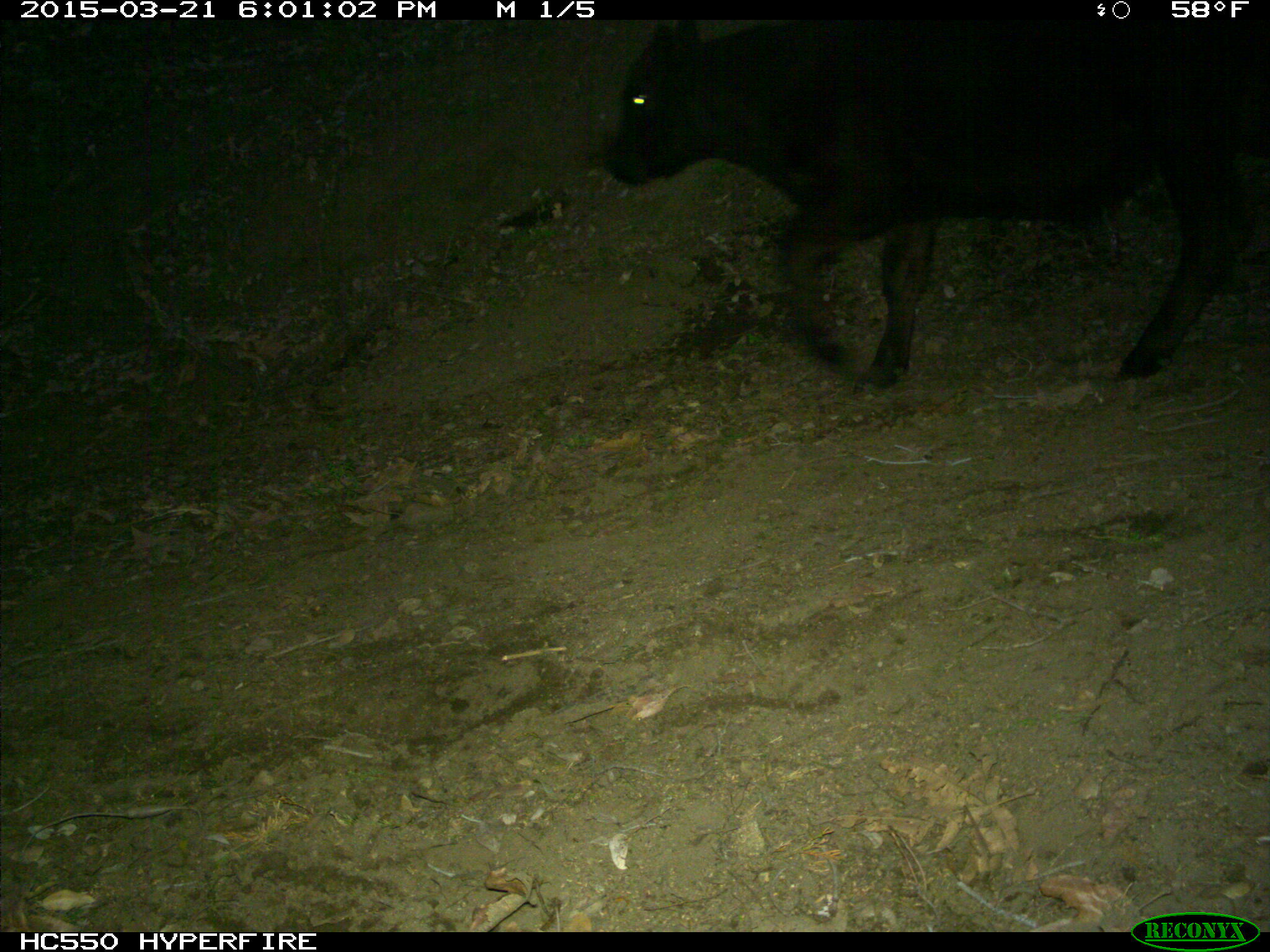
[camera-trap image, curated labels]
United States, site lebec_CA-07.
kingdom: Animalia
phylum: Chordata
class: Mammalia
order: Artiodactyla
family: Bovidae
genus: Bos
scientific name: Bos taurus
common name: domestic cow